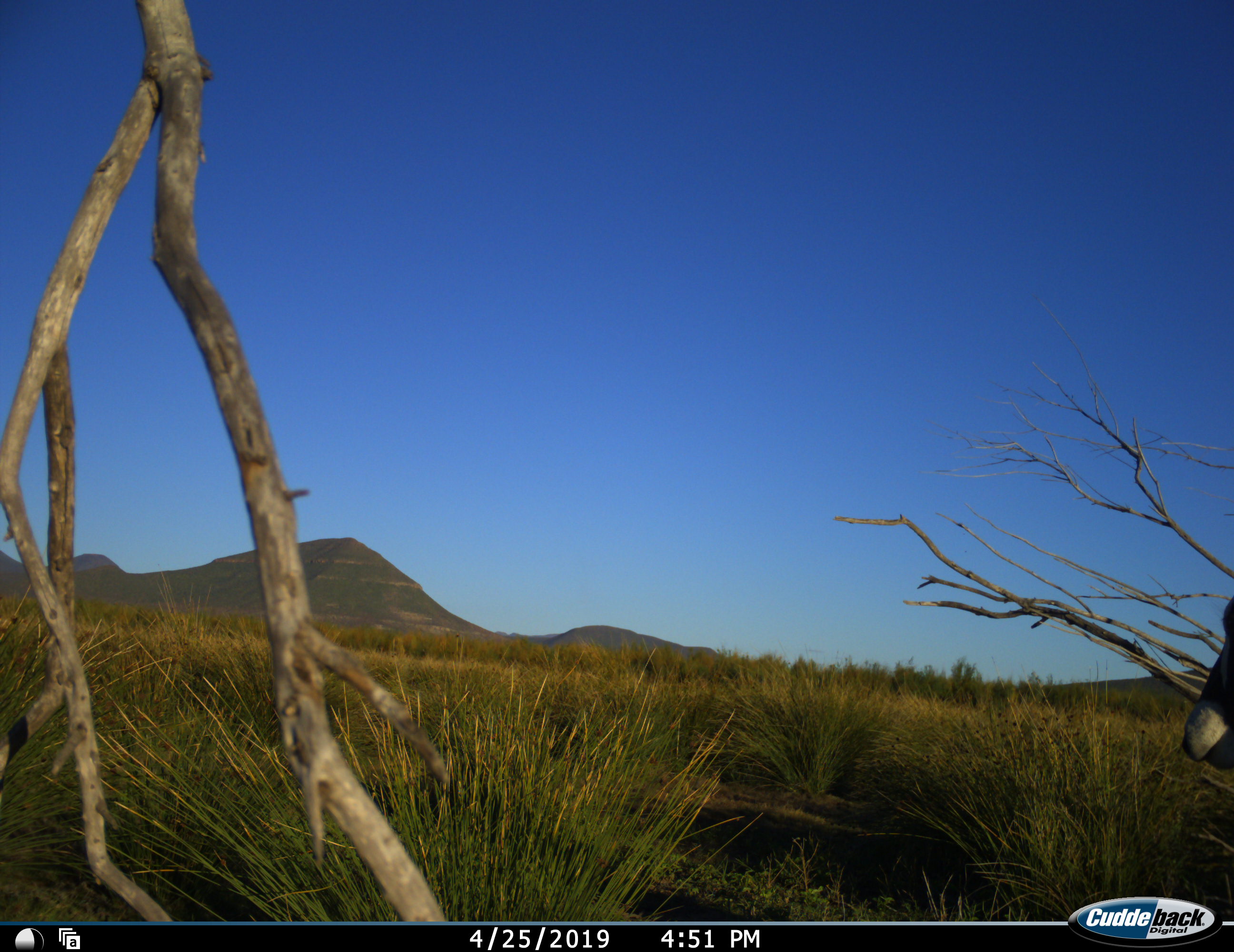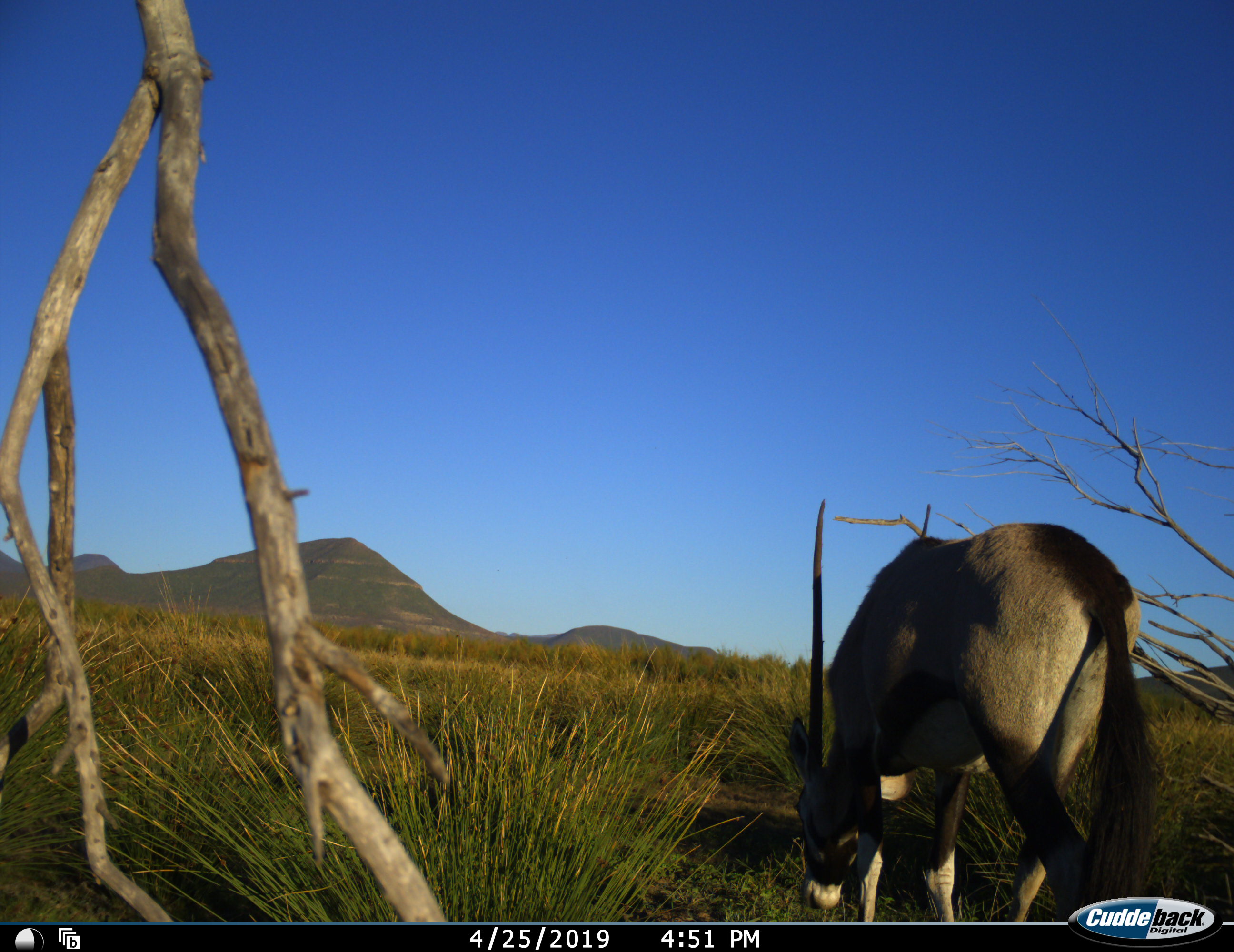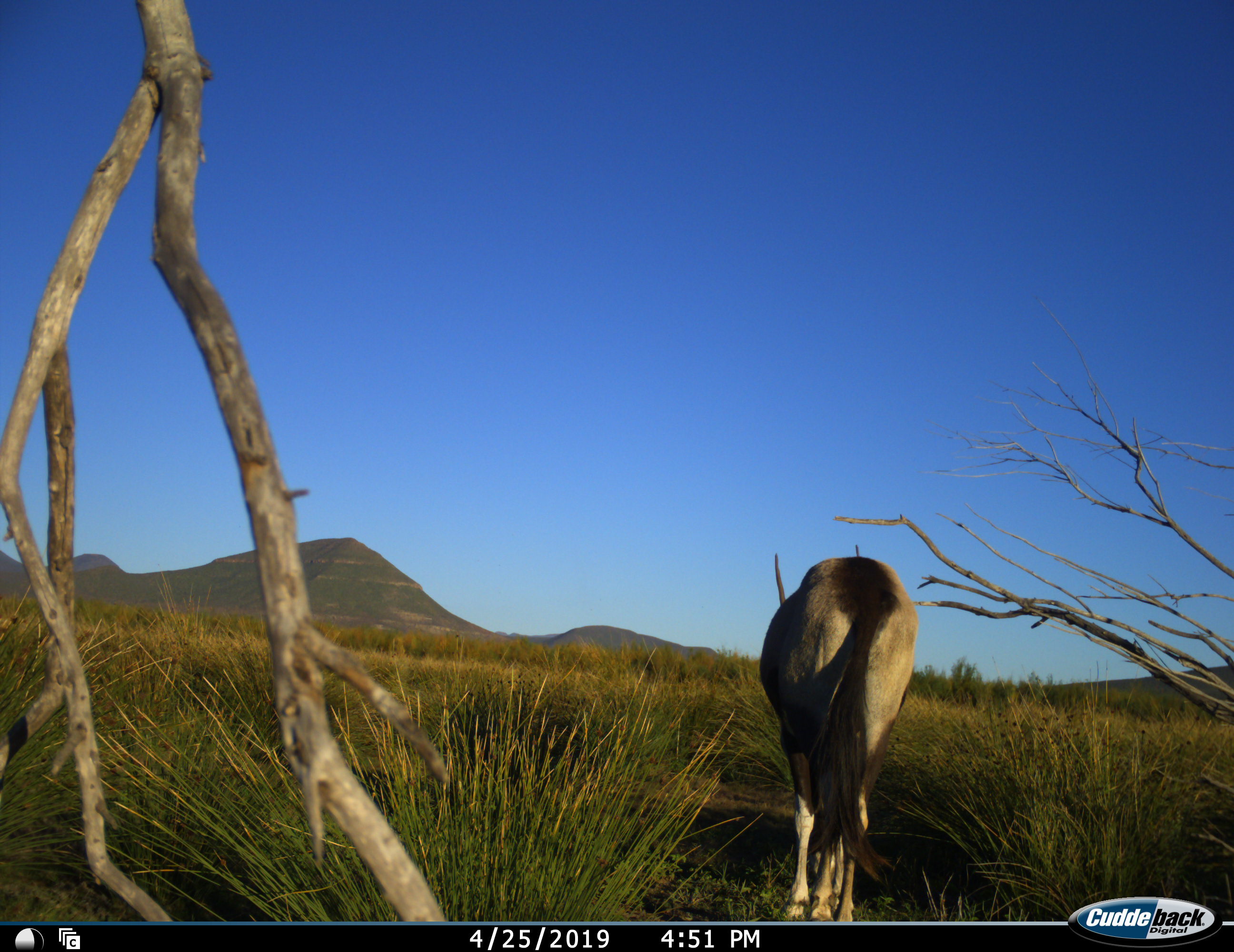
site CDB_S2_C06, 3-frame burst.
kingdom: Animalia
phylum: Chordata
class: Mammalia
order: Artiodactyla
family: Bovidae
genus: Oryx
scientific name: Oryx gazella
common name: gemsbok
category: oryx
Oryx (gemsbok) (Oryx gazella), count 1. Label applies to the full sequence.